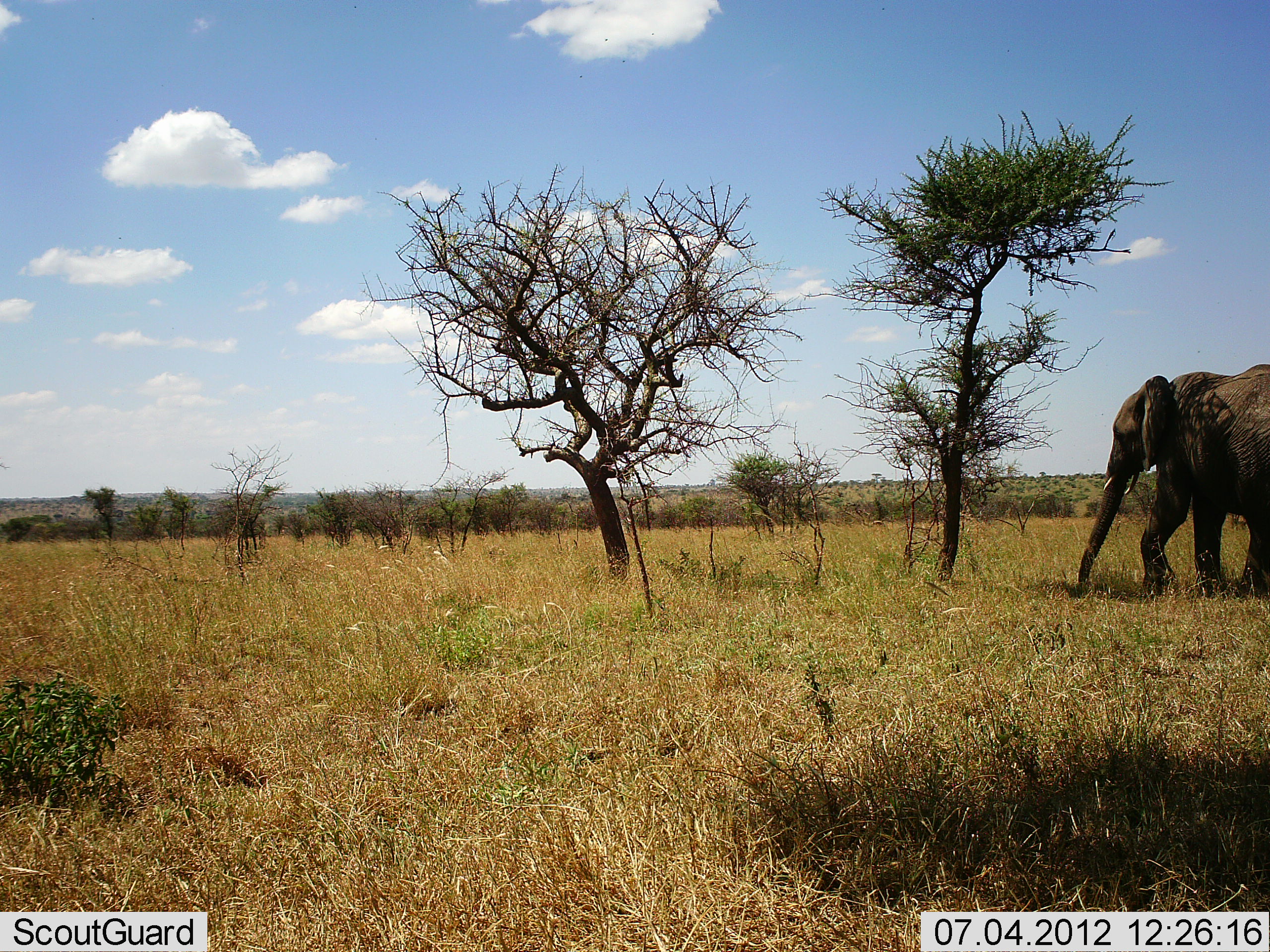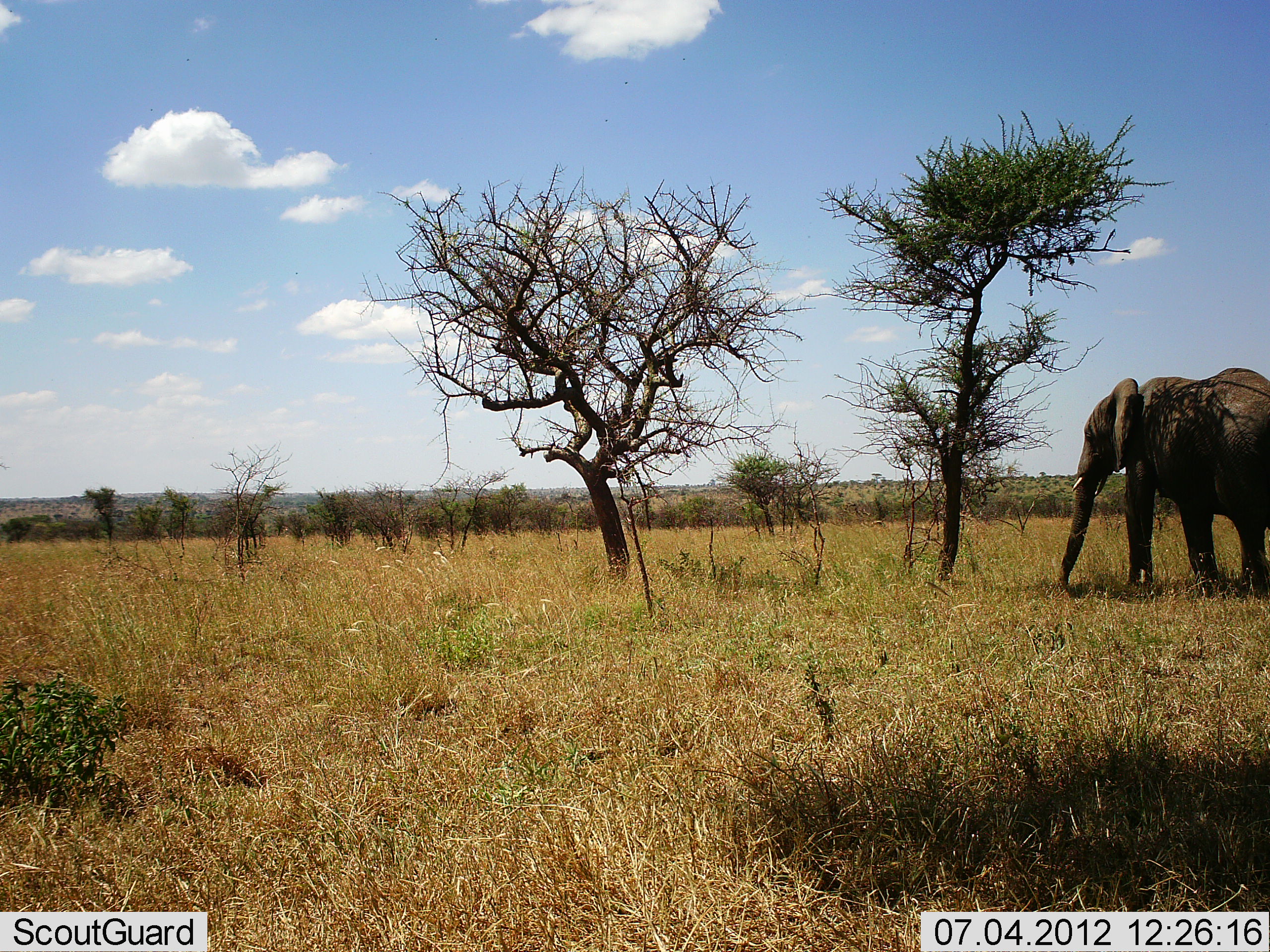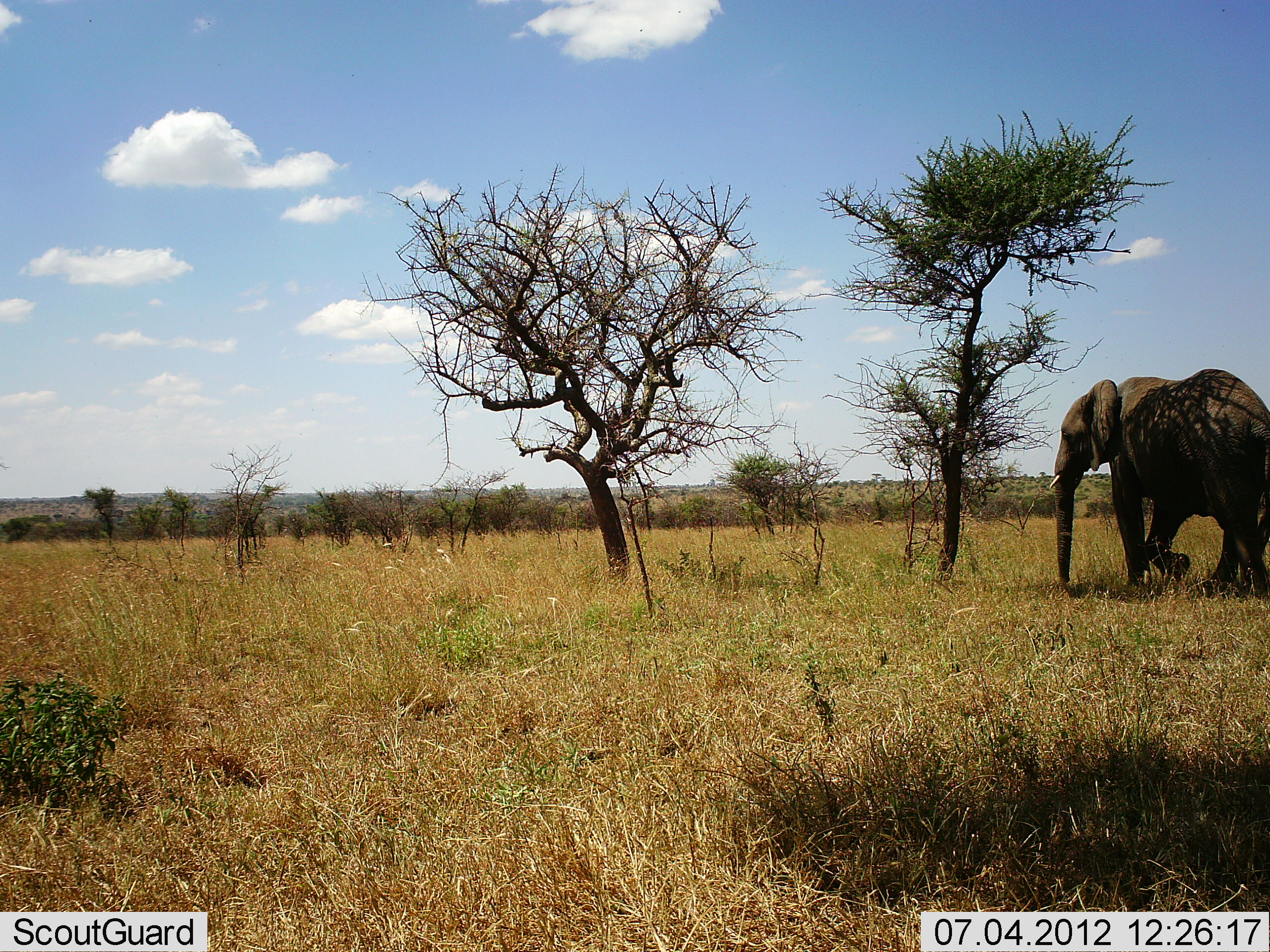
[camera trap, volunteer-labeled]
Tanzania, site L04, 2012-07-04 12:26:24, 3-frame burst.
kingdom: Animalia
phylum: Chordata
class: Mammalia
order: Proboscidea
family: Elephantidae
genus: Loxodonta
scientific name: Loxodonta africana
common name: african bush elephant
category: elephant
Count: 1.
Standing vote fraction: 20%.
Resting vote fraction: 0%.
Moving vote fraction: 90%.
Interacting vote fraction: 0%.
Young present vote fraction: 0%.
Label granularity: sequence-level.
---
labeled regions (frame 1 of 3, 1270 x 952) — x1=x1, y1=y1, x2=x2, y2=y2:
animal: x1=1075, y1=363, x2=1270, y2=599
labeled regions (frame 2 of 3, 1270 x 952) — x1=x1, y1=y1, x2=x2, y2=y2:
animal: x1=1057, y1=366, x2=1270, y2=597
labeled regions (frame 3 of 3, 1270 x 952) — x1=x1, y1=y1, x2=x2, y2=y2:
animal: x1=1049, y1=368, x2=1270, y2=599